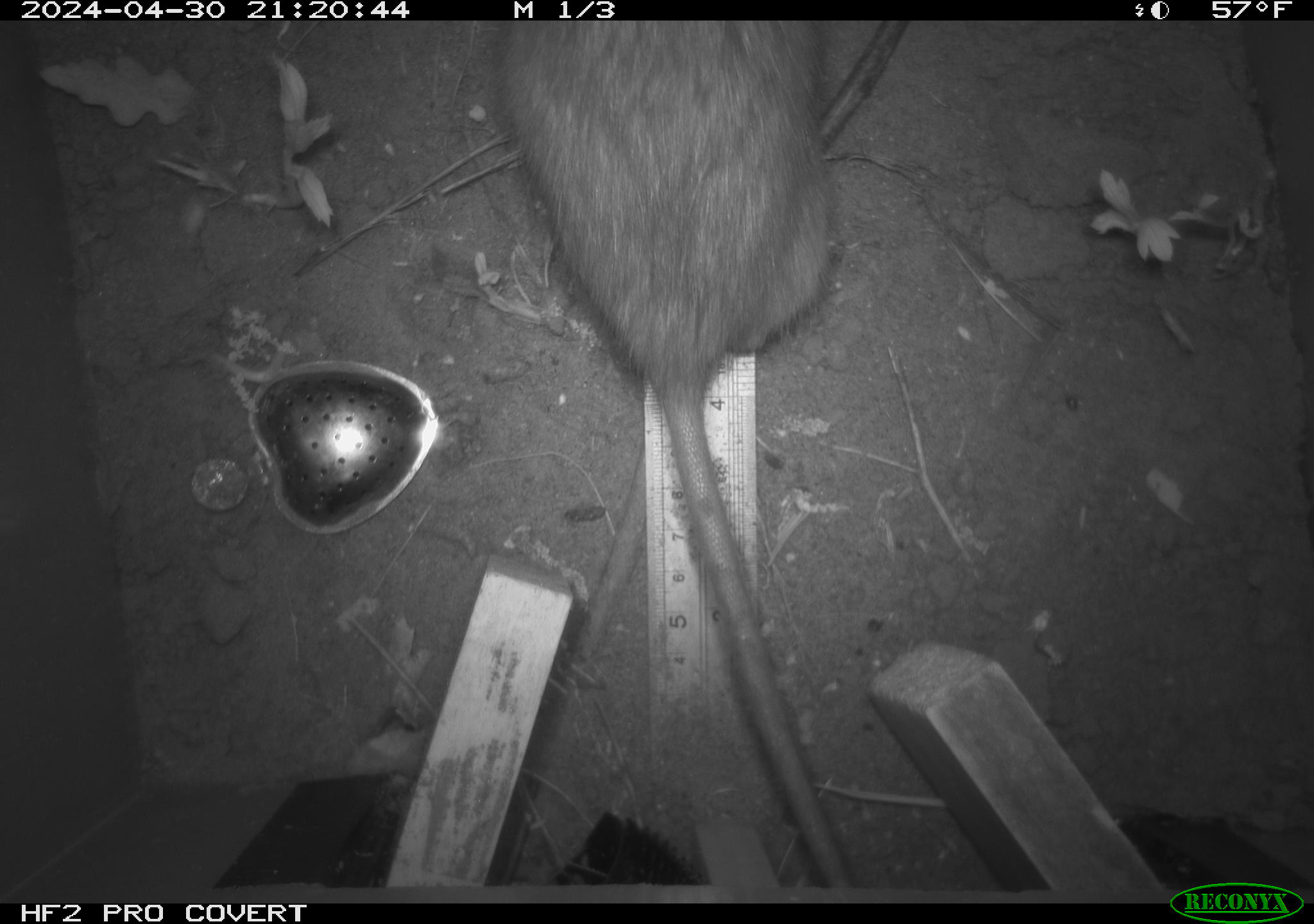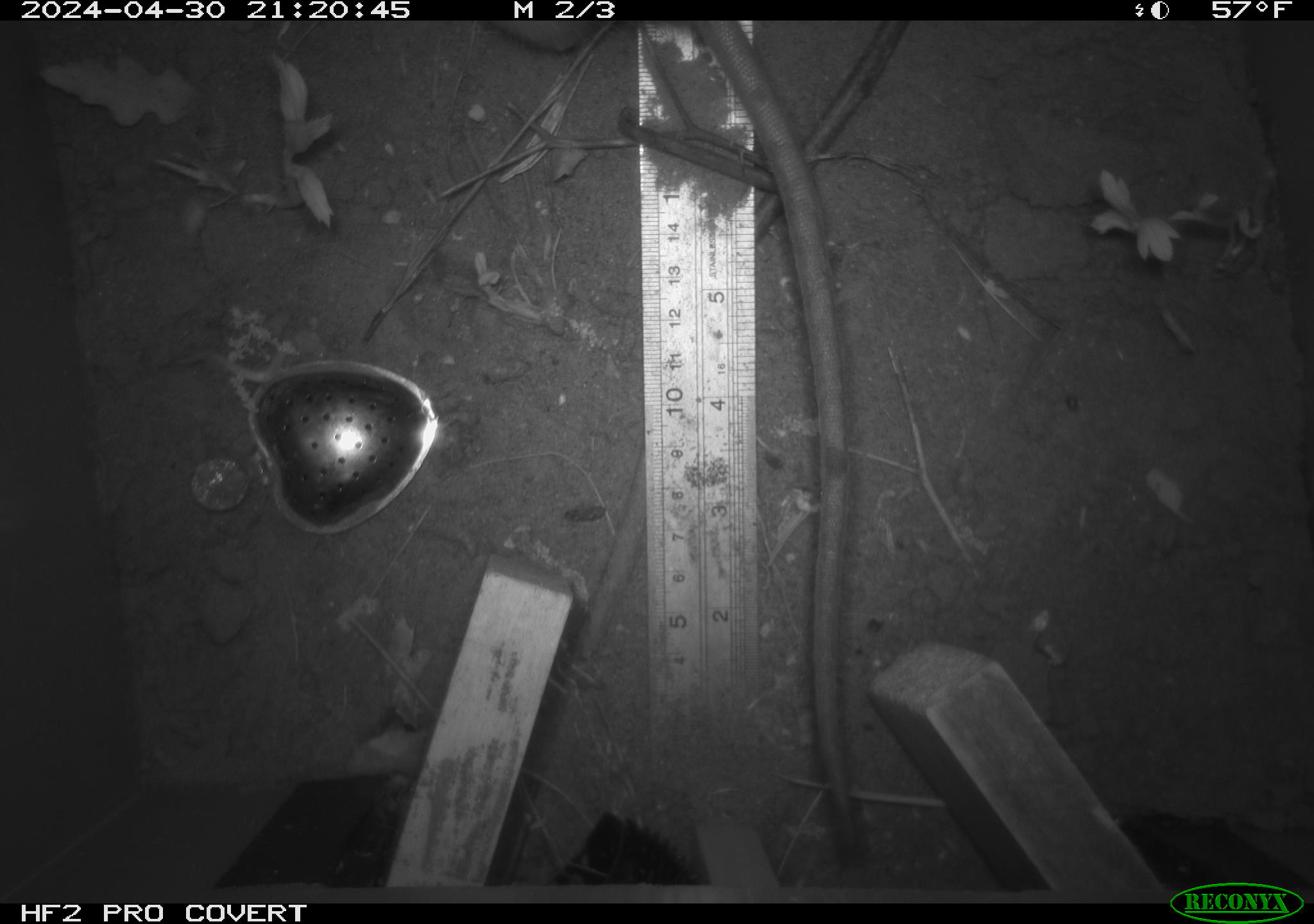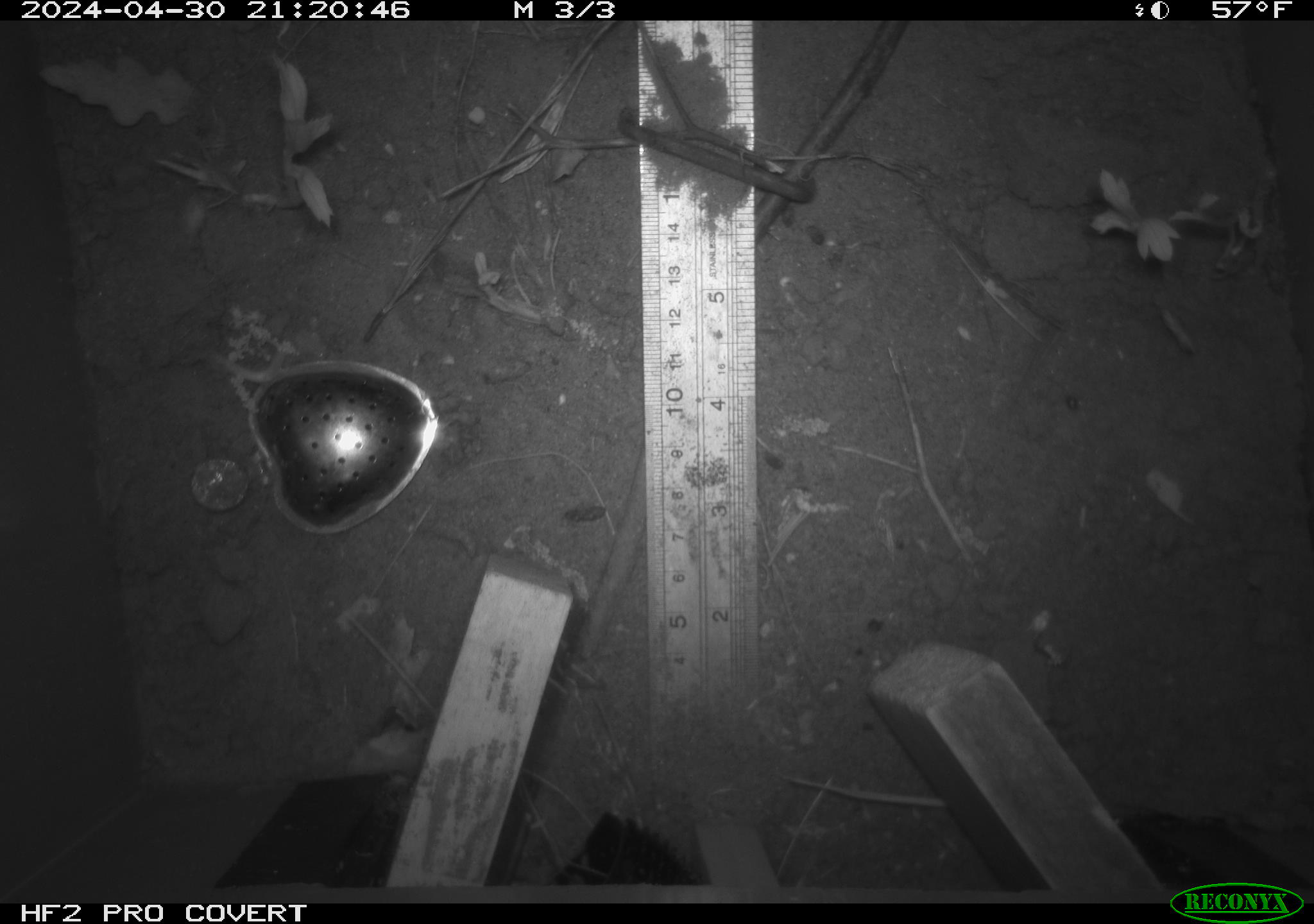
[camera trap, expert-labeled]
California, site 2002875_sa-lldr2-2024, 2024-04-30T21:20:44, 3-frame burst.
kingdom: Animalia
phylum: Chordata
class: Mammalia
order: Rodentia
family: Muridae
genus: Rattus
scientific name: Rattus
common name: rat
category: rattus species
Rattus species (rat) (Rattus).